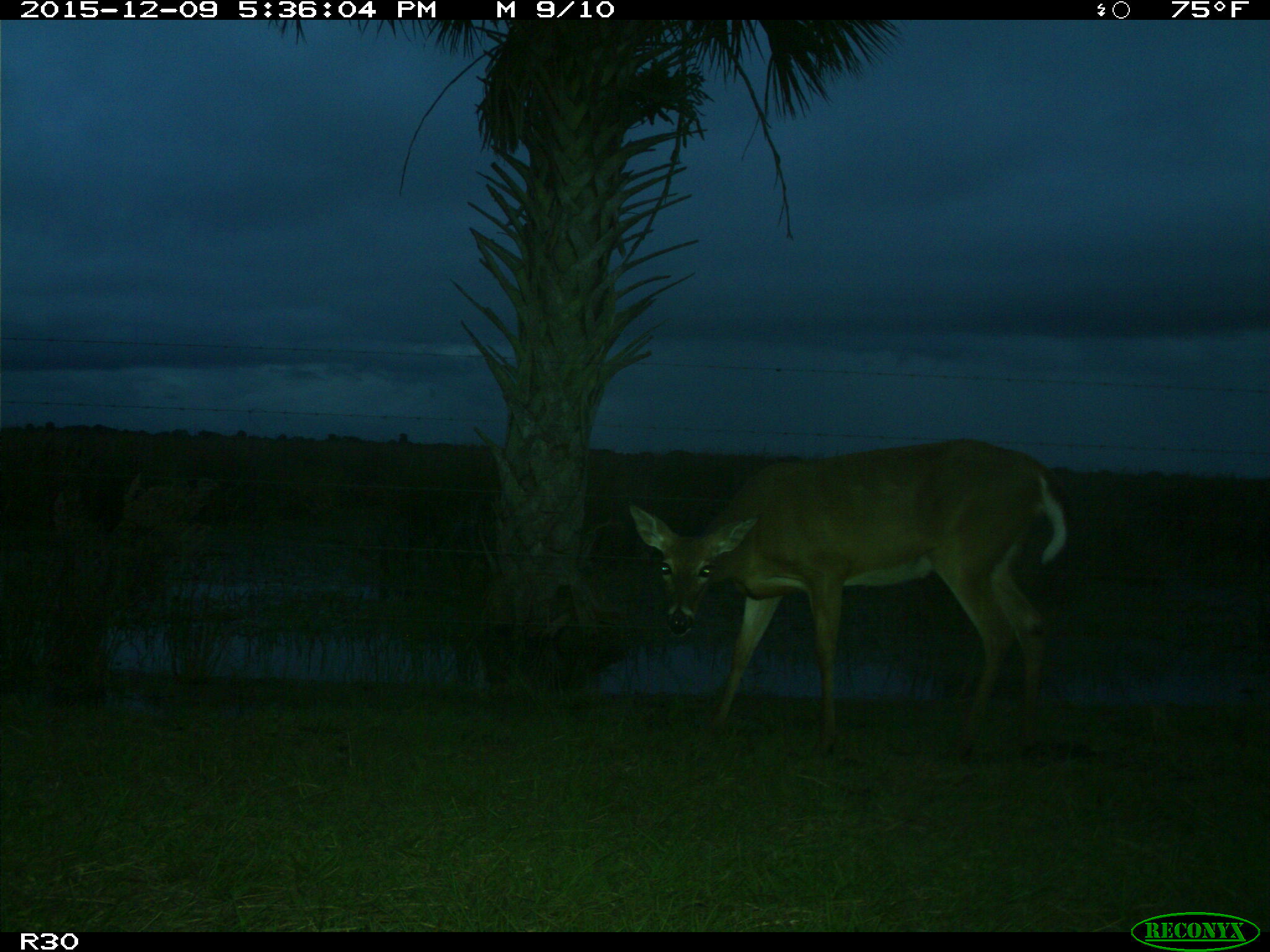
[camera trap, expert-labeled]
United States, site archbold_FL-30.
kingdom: Animalia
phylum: Chordata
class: Mammalia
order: Artiodactyla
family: Cervidae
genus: Odocoileus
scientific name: Odocoileus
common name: deer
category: unidentified deer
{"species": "unidentified deer (deer) (Odocoileus)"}